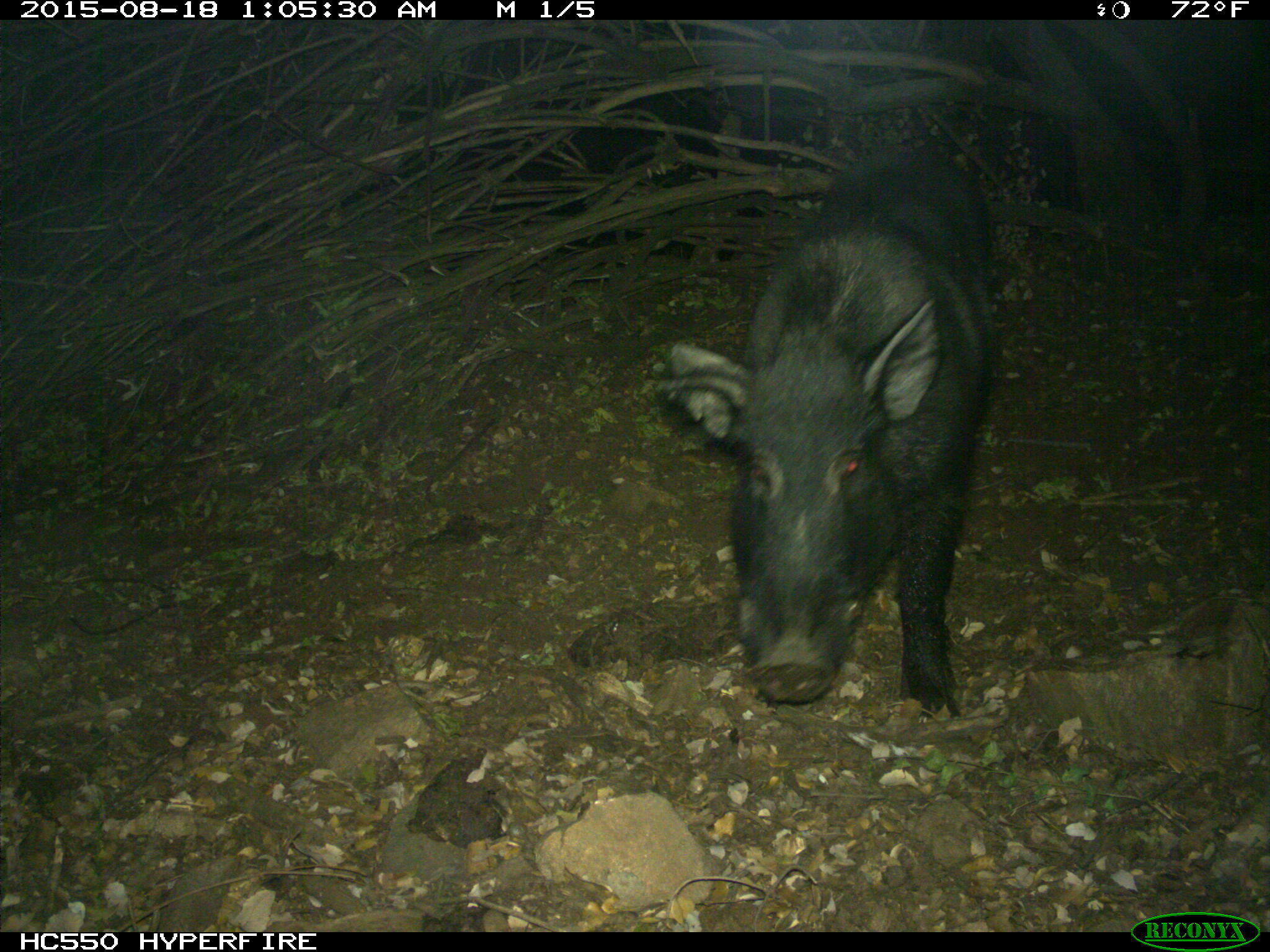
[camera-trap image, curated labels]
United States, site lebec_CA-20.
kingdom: Animalia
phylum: Chordata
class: Mammalia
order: Artiodactyla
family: Suidae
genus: Sus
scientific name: Sus scrofa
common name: wild boar